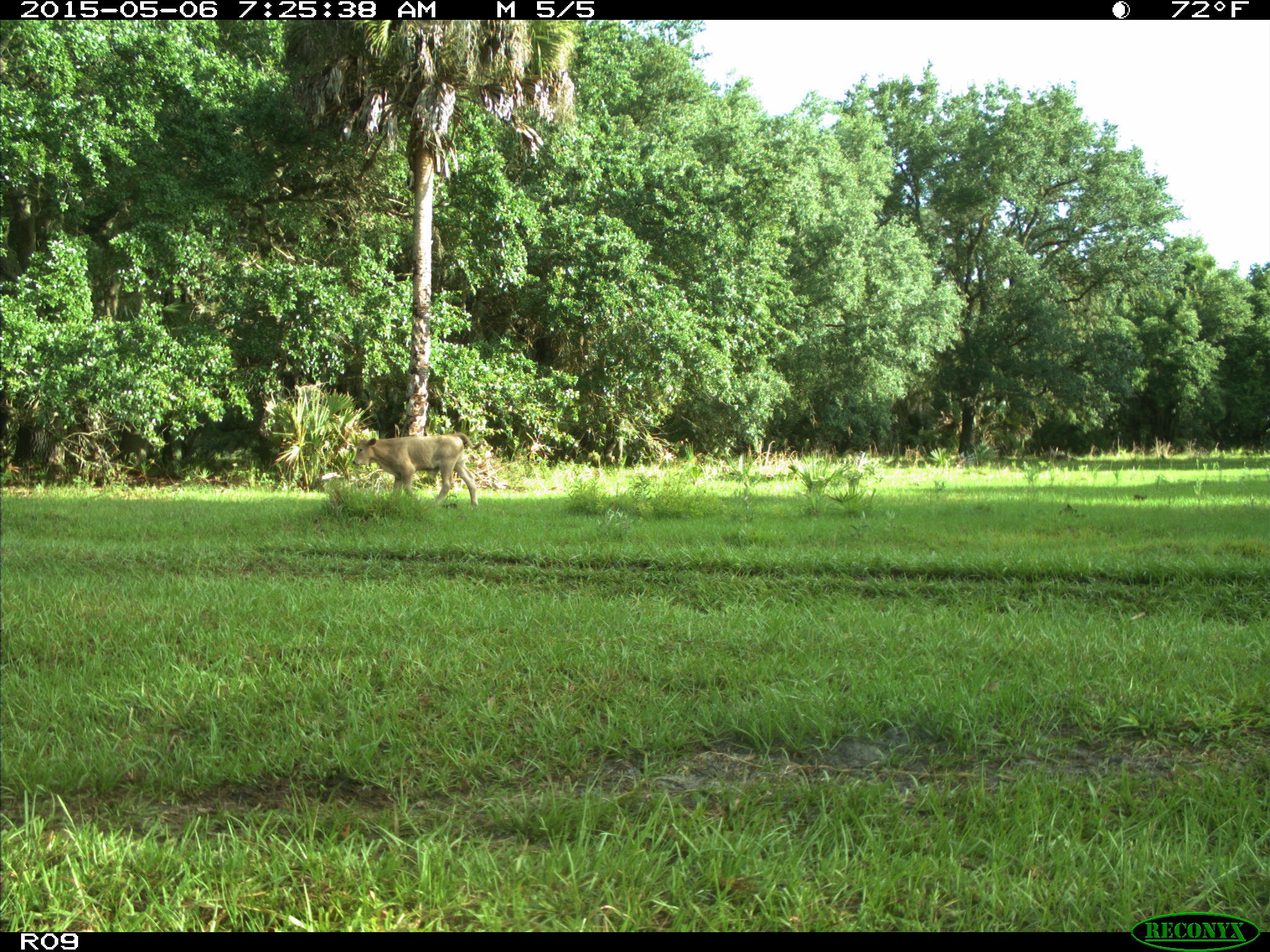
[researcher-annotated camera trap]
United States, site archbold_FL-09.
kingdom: Animalia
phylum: Chordata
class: Mammalia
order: Artiodactyla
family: Bovidae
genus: Bos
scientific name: Bos taurus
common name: domestic cow